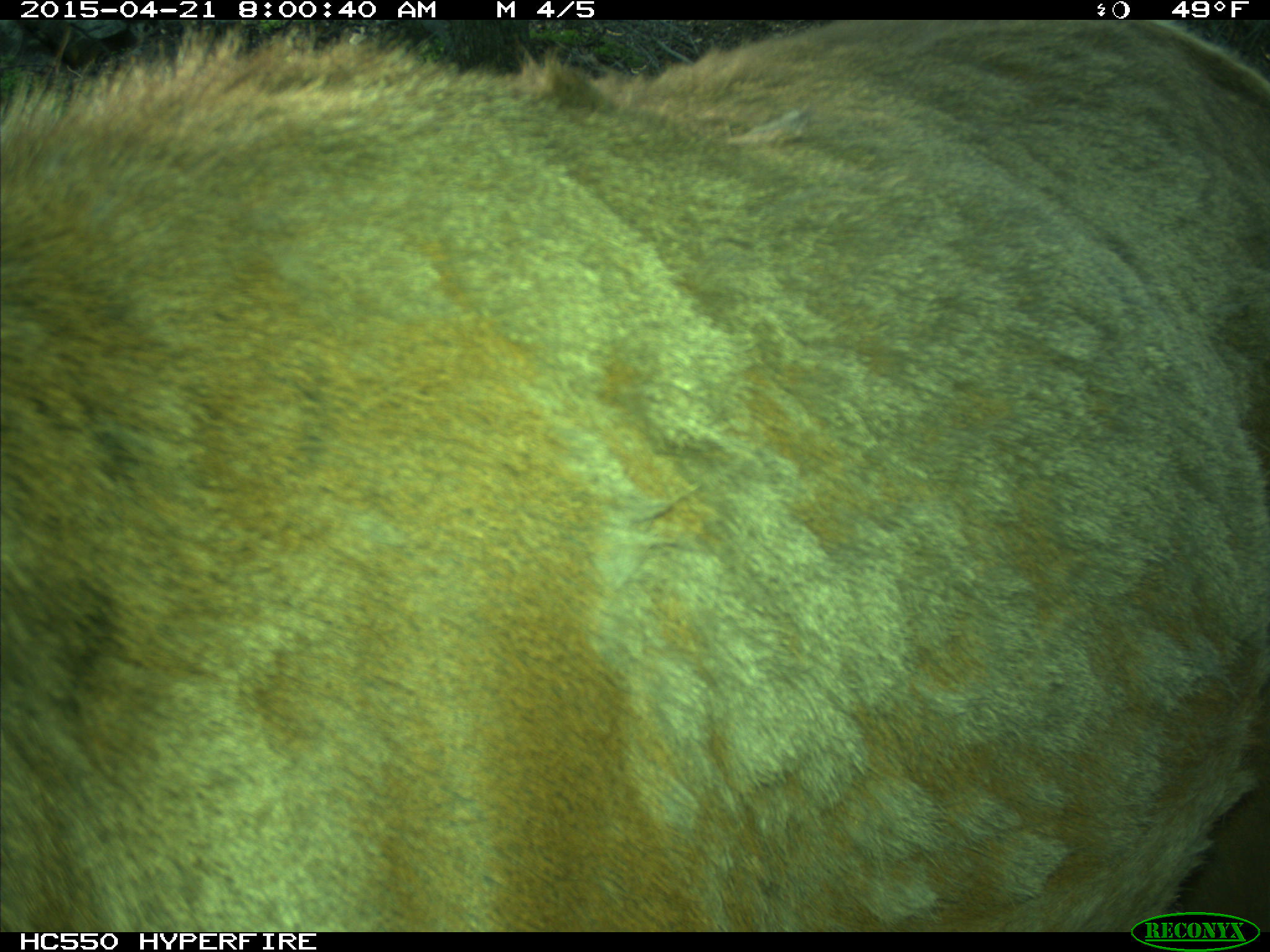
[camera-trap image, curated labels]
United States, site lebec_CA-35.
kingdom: Animalia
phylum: Chordata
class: Mammalia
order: Artiodactyla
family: Cervidae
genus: Cervus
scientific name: Cervus canadensis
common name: elk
Cervus canadensis (elk).